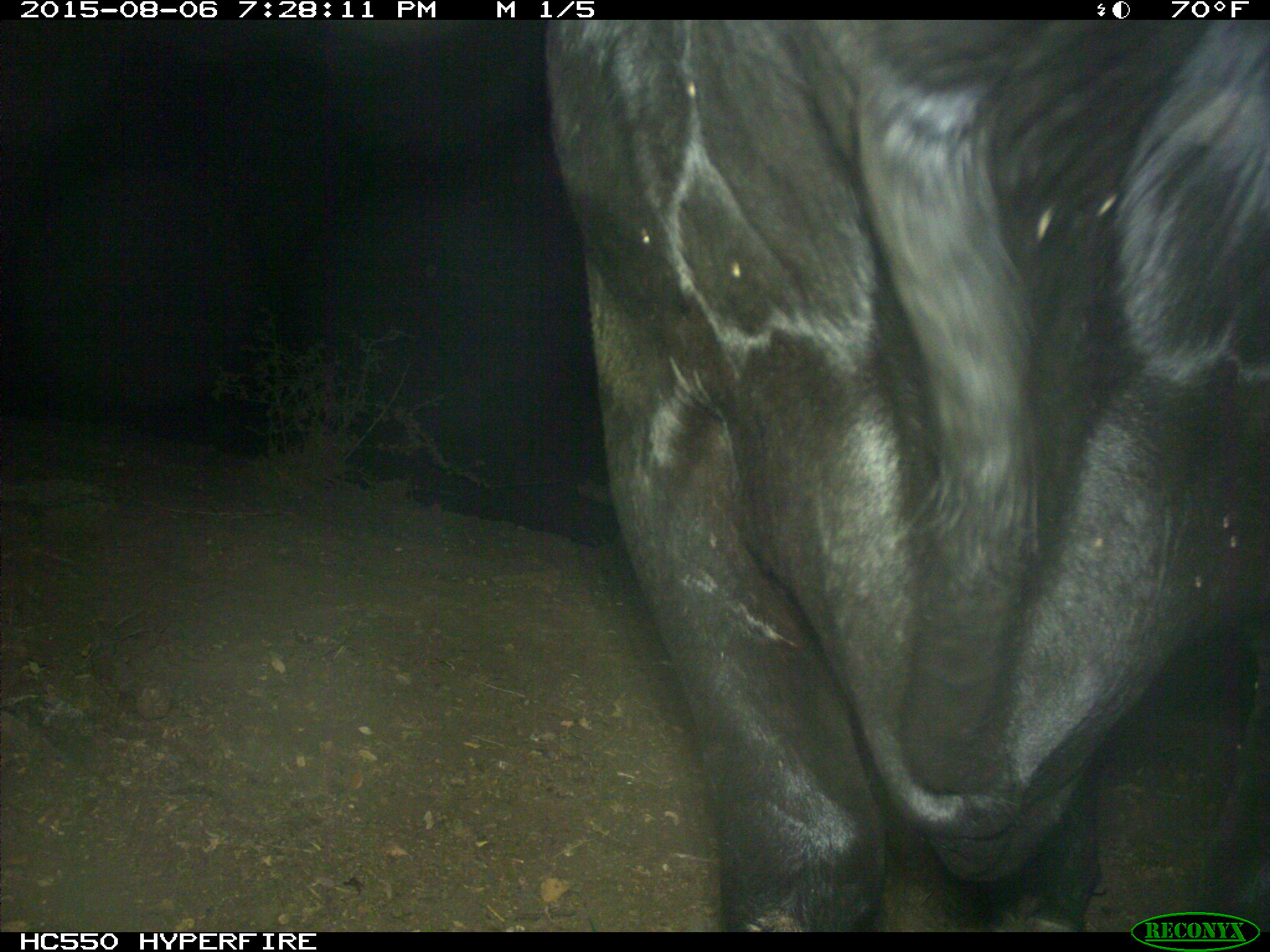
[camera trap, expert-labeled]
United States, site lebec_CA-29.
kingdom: Animalia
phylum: Chordata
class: Mammalia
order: Artiodactyla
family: Bovidae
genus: Bos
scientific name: Bos taurus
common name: domestic cow